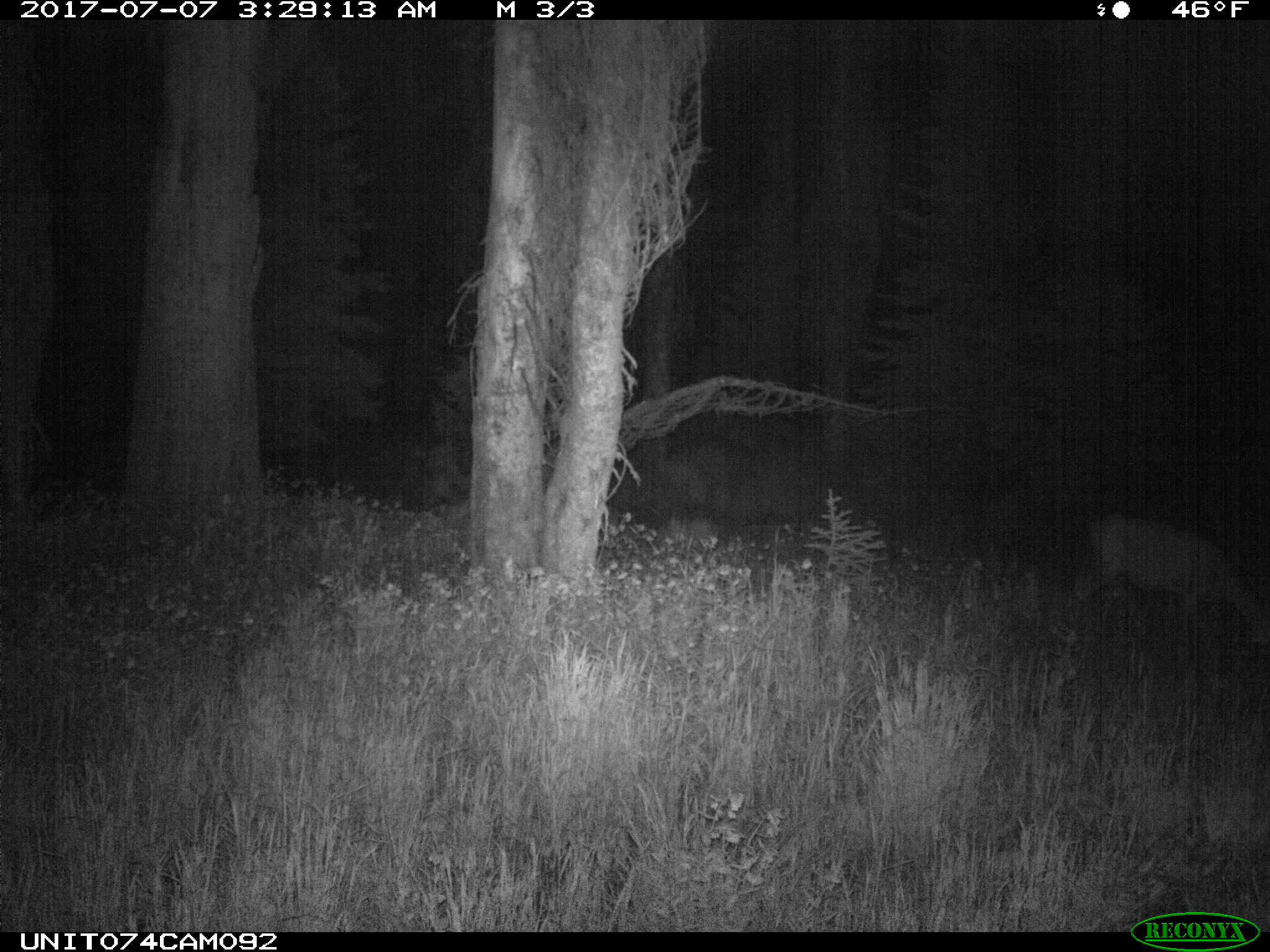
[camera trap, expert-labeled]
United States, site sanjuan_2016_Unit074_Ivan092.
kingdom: Animalia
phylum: Chordata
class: Mammalia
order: Artiodactyla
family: Cervidae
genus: Odocoileus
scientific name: Odocoileus hemionus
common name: mule deer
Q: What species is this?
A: Odocoileus hemionus (mule deer).